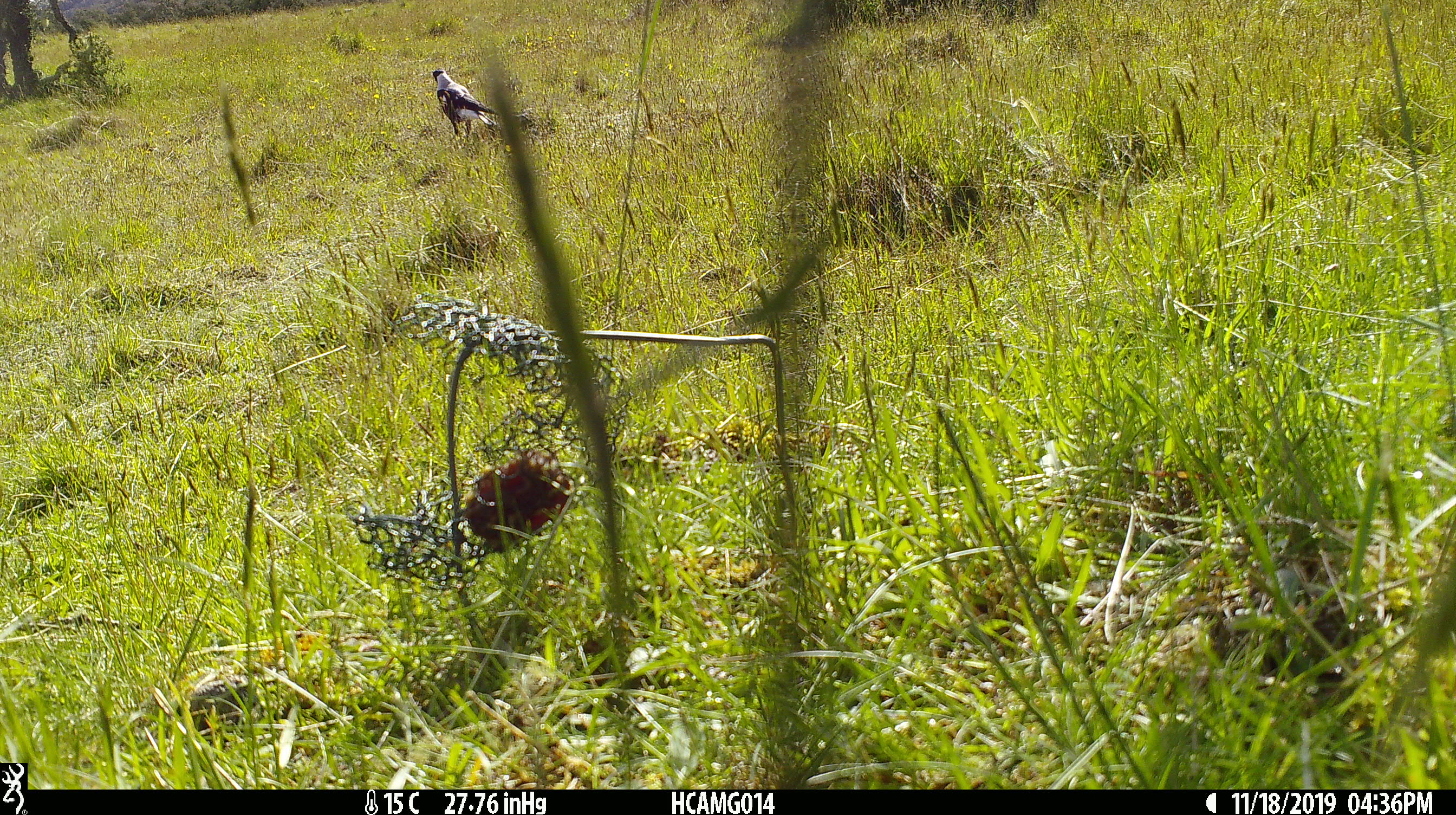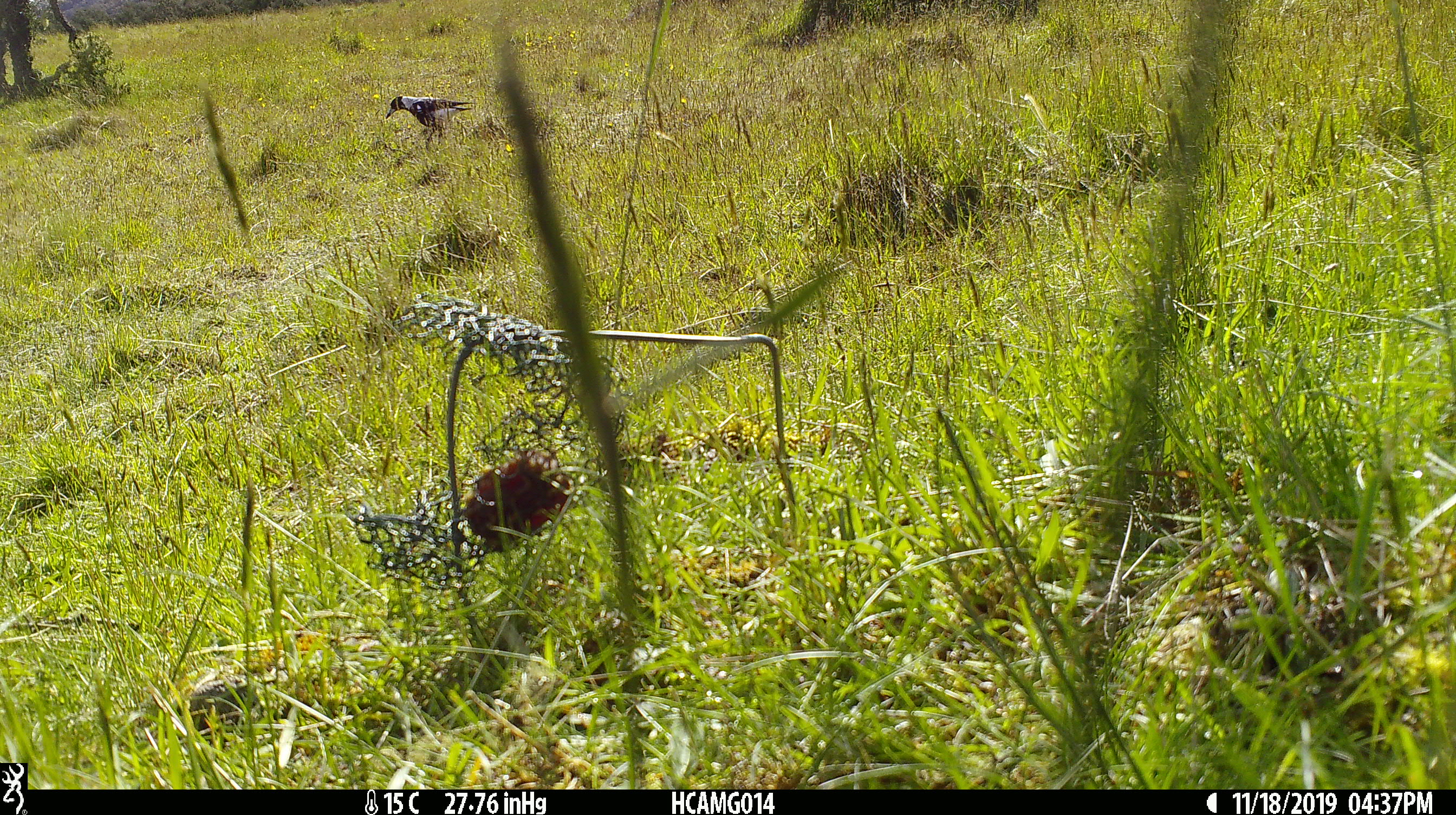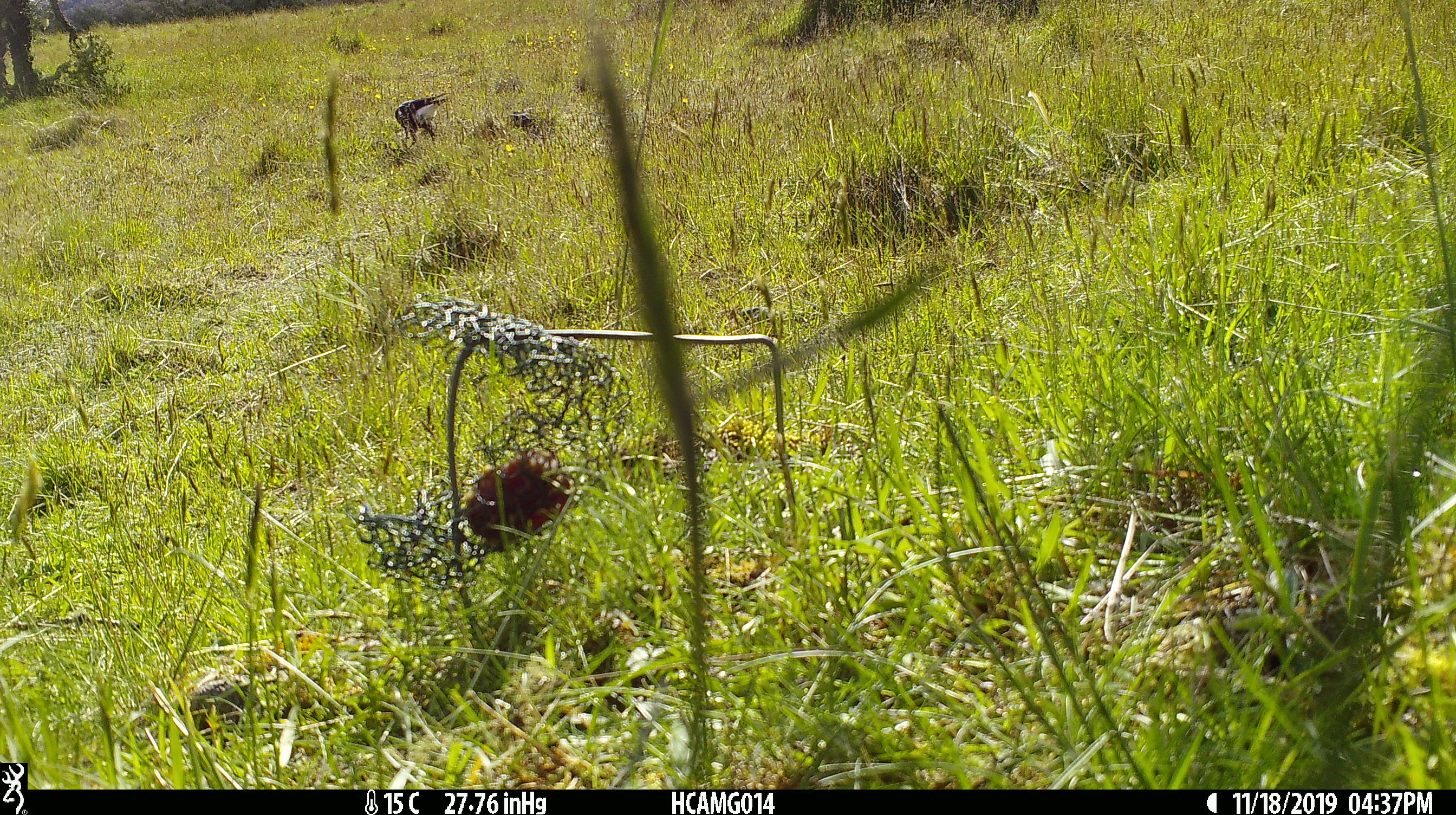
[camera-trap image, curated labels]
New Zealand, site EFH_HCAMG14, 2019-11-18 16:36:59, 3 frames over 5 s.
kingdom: Animalia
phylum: Chordata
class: Aves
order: Passeriformes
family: Artamidae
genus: Gymnorhina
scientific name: Gymnorhina tibicen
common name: australian magpie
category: magpie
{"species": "magpie (australian magpie) (Gymnorhina tibicen)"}